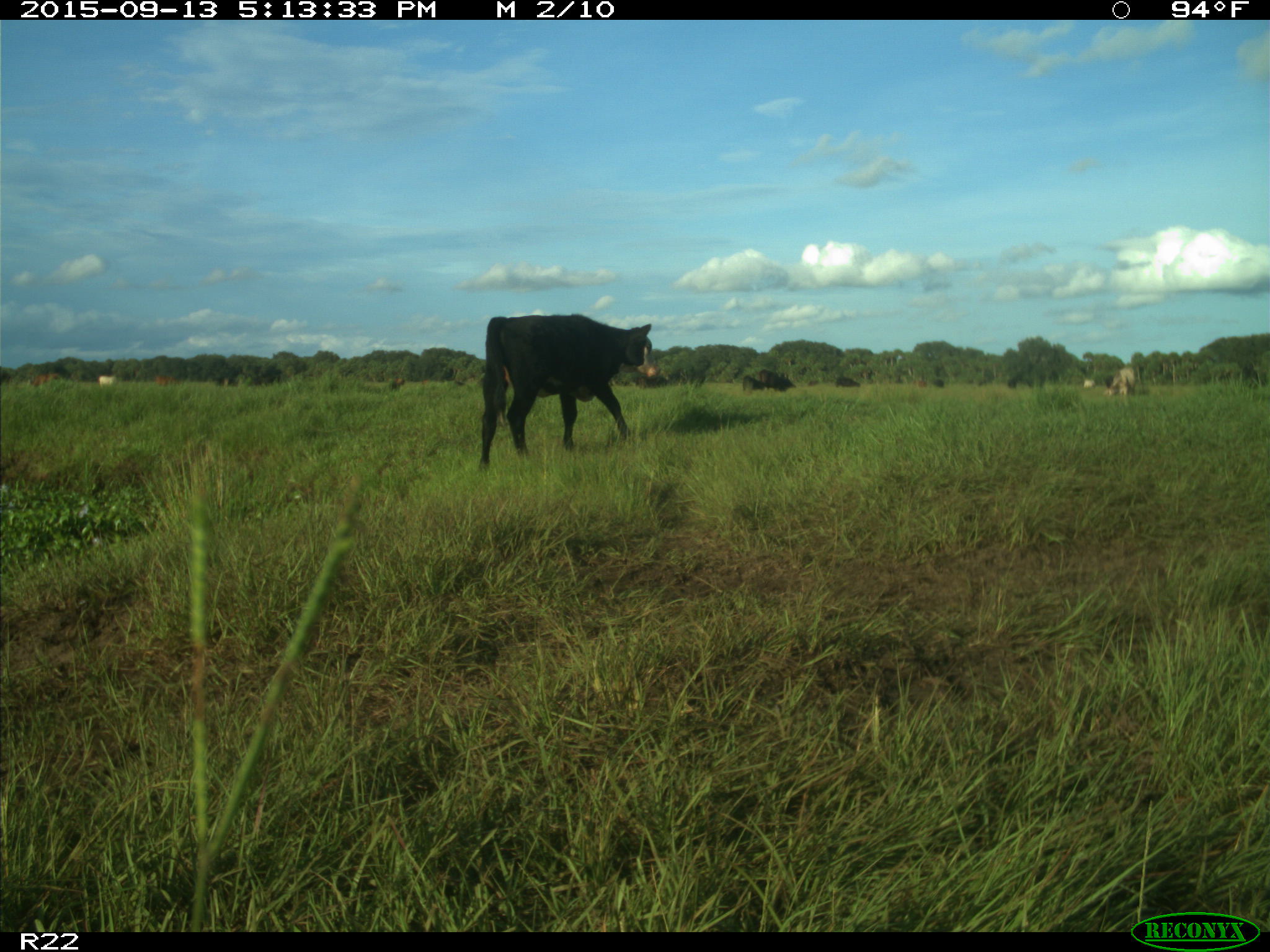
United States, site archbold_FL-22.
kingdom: Animalia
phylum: Chordata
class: Mammalia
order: Artiodactyla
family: Bovidae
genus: Bos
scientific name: Bos taurus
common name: domestic cow